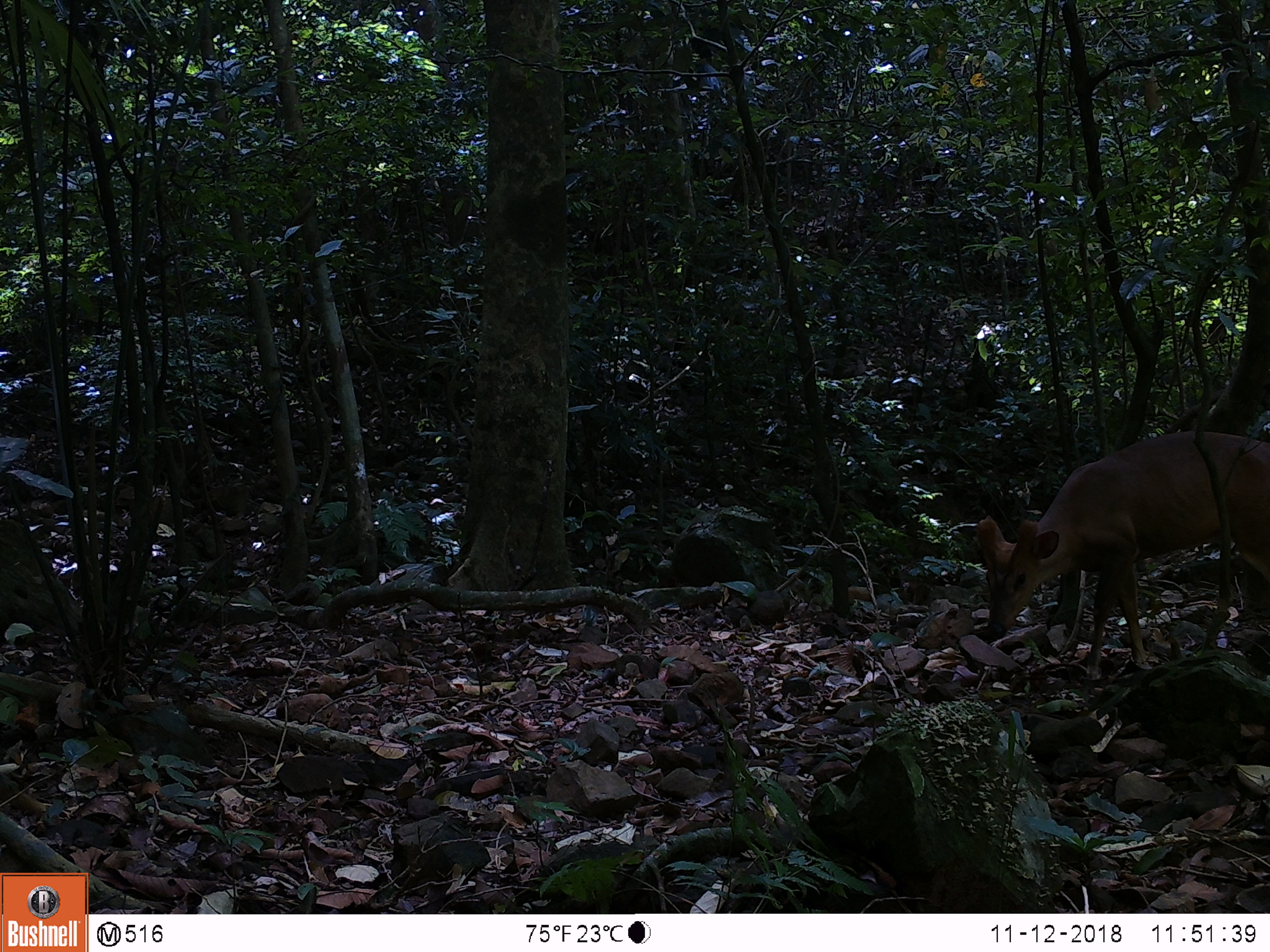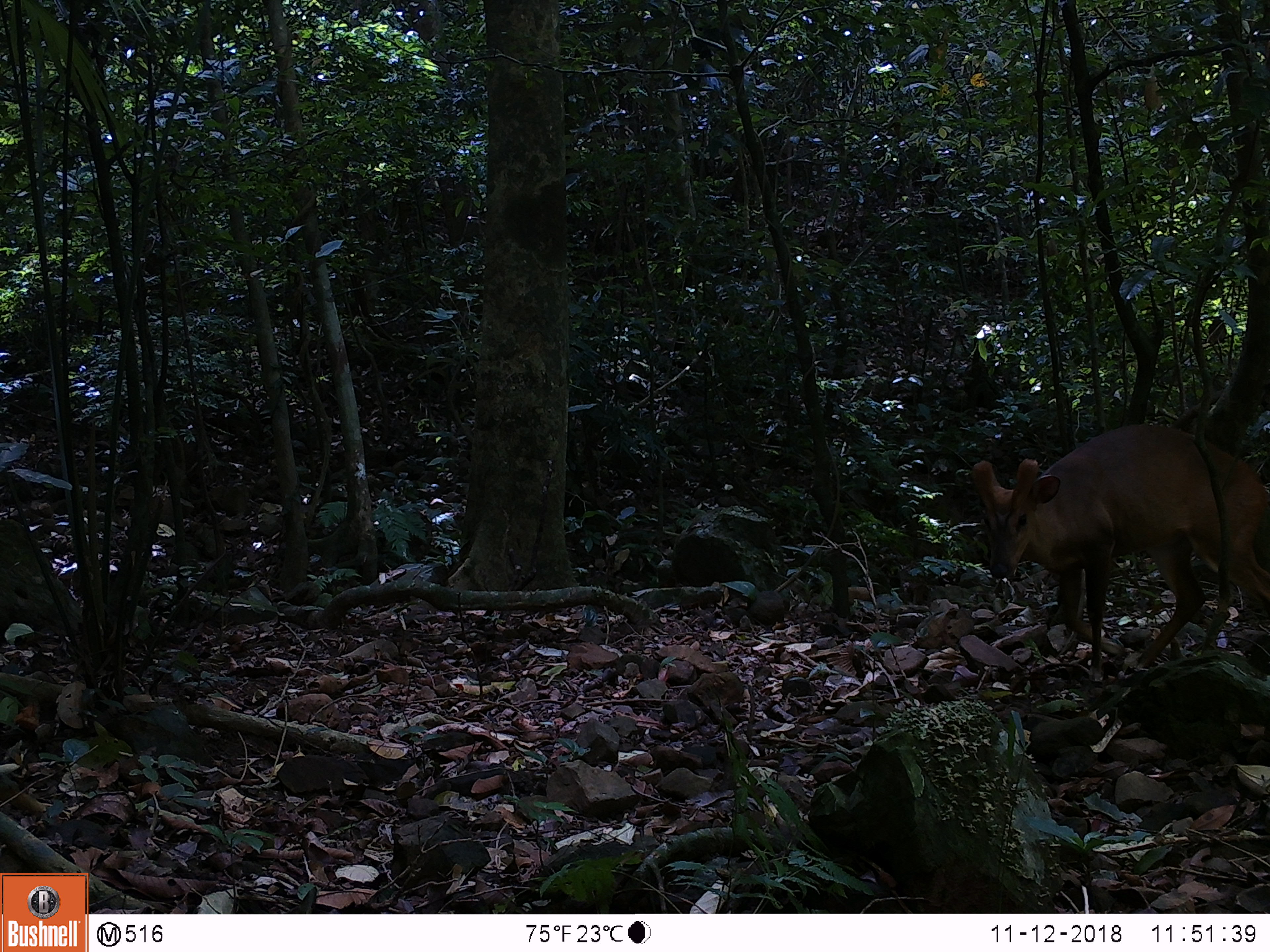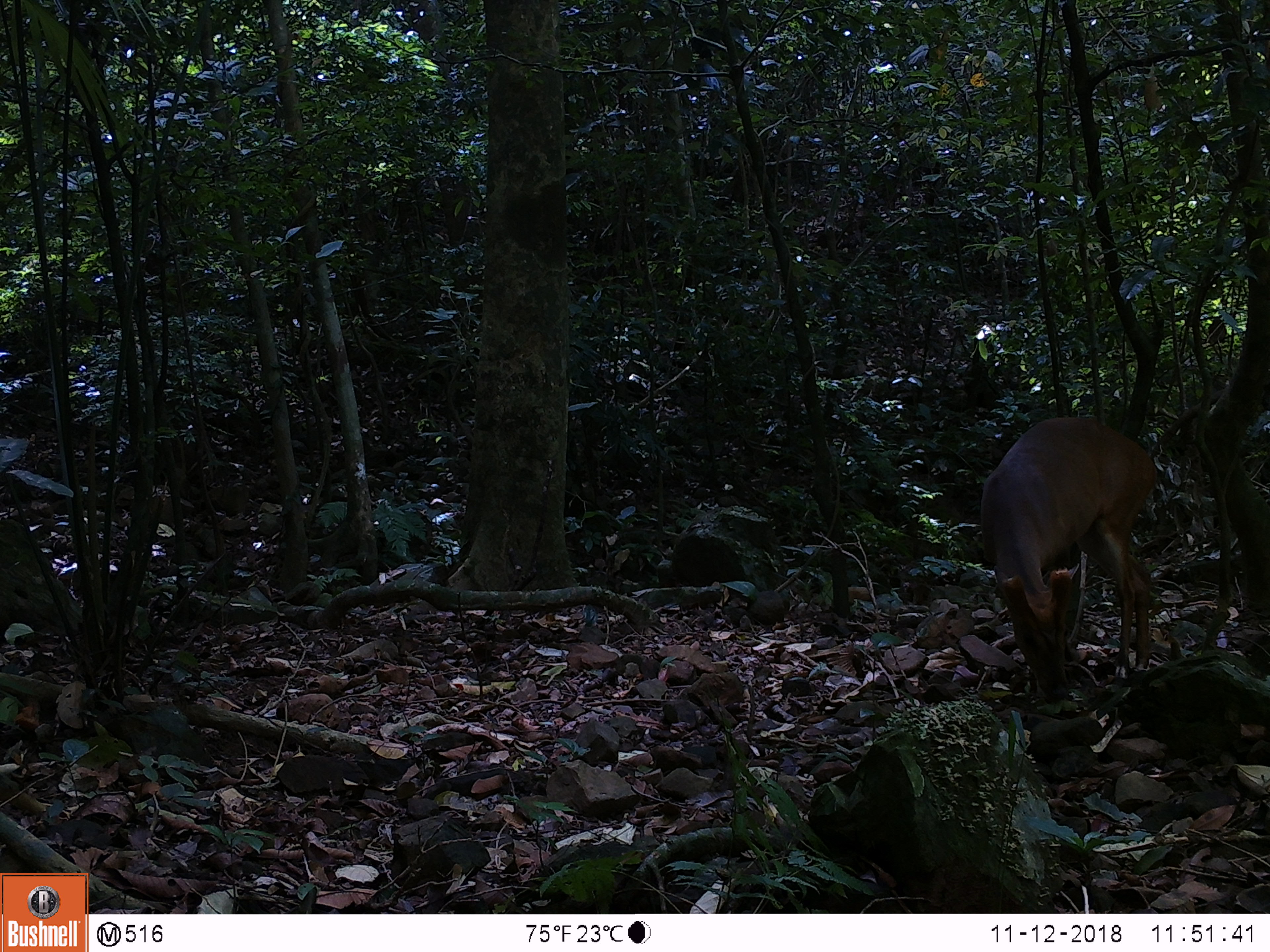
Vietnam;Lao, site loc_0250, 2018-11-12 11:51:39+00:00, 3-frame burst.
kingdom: Animalia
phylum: Chordata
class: Mammalia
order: Artiodactyla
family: Cervidae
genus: Muntiacus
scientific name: Muntiacus vuquangensis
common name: large-antlered muntjac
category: large antlered muntjac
Large antlered muntjac (large-antlered muntjac) (Muntiacus vuquangensis). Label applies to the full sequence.